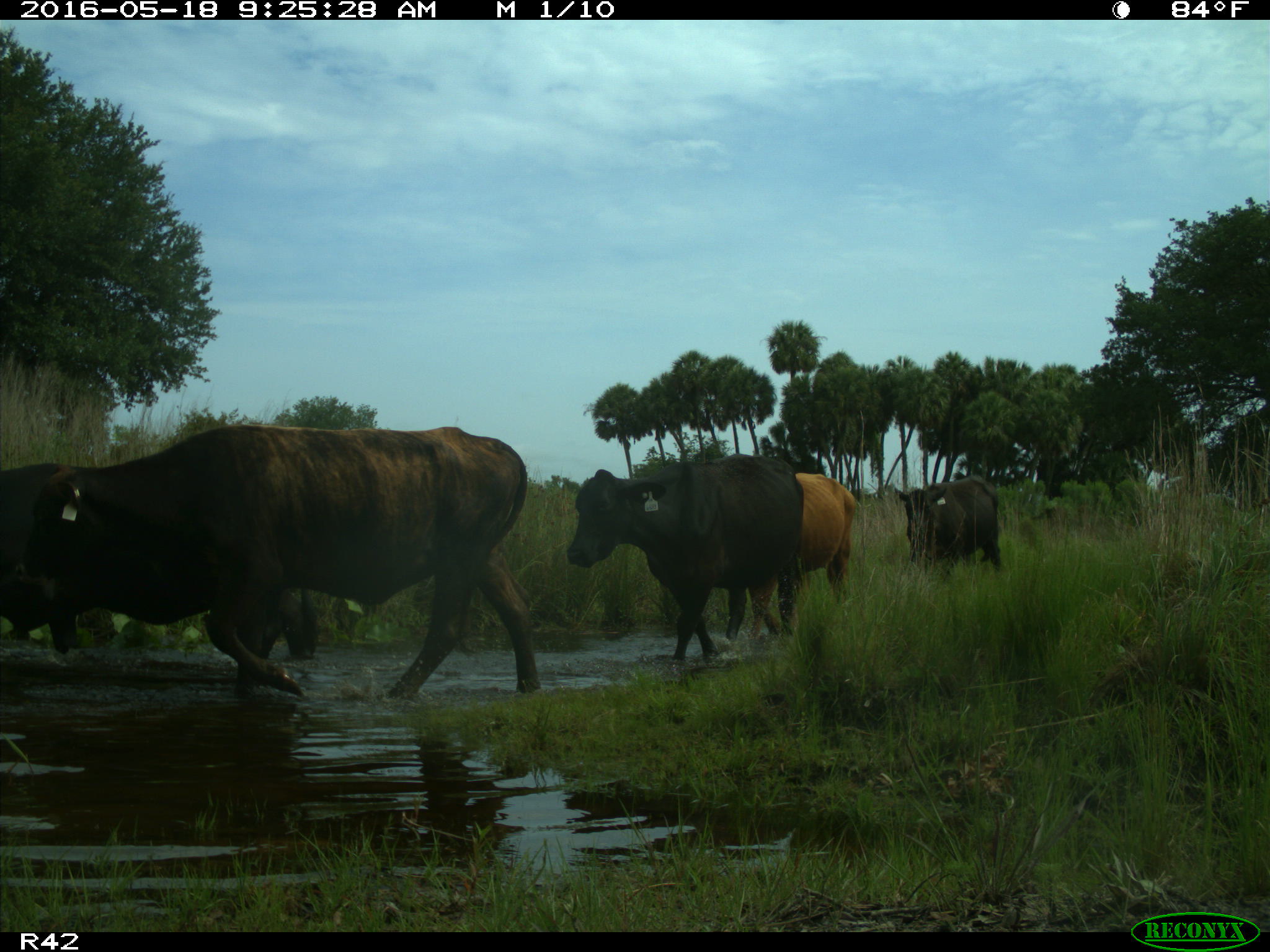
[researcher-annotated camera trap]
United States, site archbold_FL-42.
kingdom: Animalia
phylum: Chordata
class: Mammalia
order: Artiodactyla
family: Bovidae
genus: Bos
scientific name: Bos taurus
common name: domestic cow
Bos taurus (domestic cow).